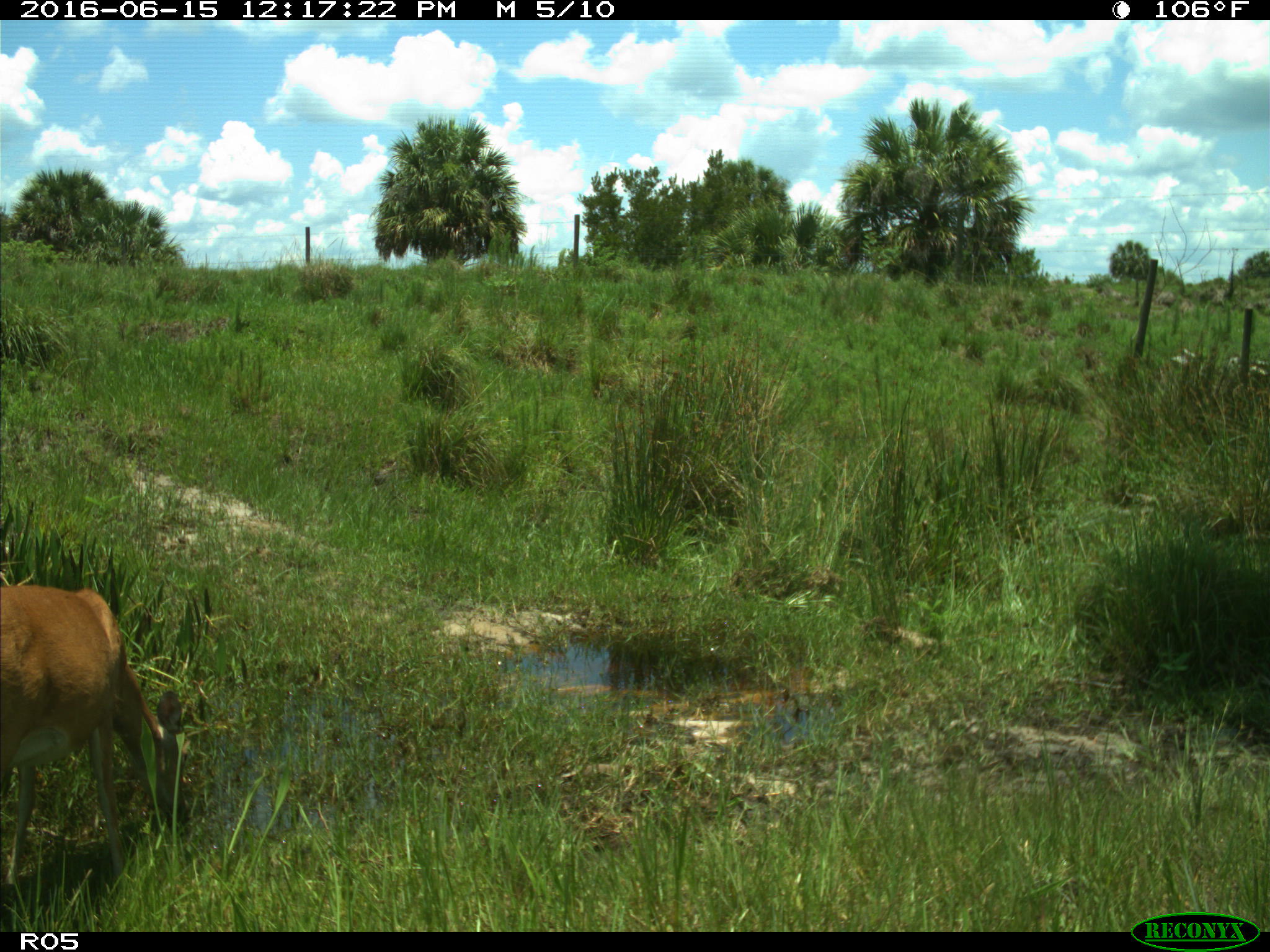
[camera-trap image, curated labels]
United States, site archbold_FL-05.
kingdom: Animalia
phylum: Chordata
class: Mammalia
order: Artiodactyla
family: Cervidae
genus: Odocoileus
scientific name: Odocoileus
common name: deer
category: unidentified deer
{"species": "unidentified deer (deer) (Odocoileus)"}